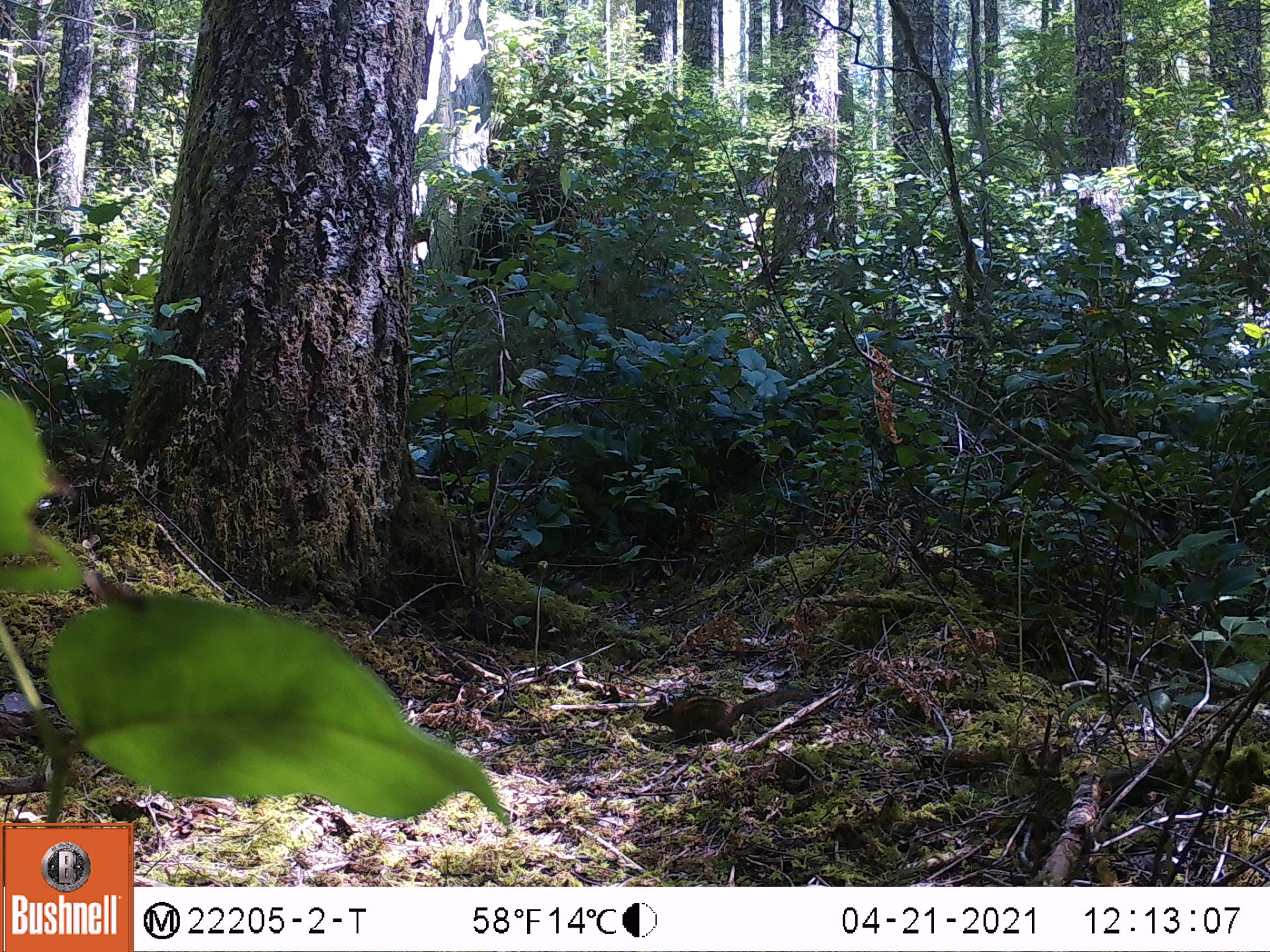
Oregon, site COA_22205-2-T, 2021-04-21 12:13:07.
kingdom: Animalia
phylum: Chordata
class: Mammalia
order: Rodentia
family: Sciuridae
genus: Neotamias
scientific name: Neotamias townsendii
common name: townsend's chipmunk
Townsend's chipmunk (Neotamias townsendii).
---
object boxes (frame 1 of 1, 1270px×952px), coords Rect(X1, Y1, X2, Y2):
townsend's chipmunk: Rect(623, 655, 843, 764)